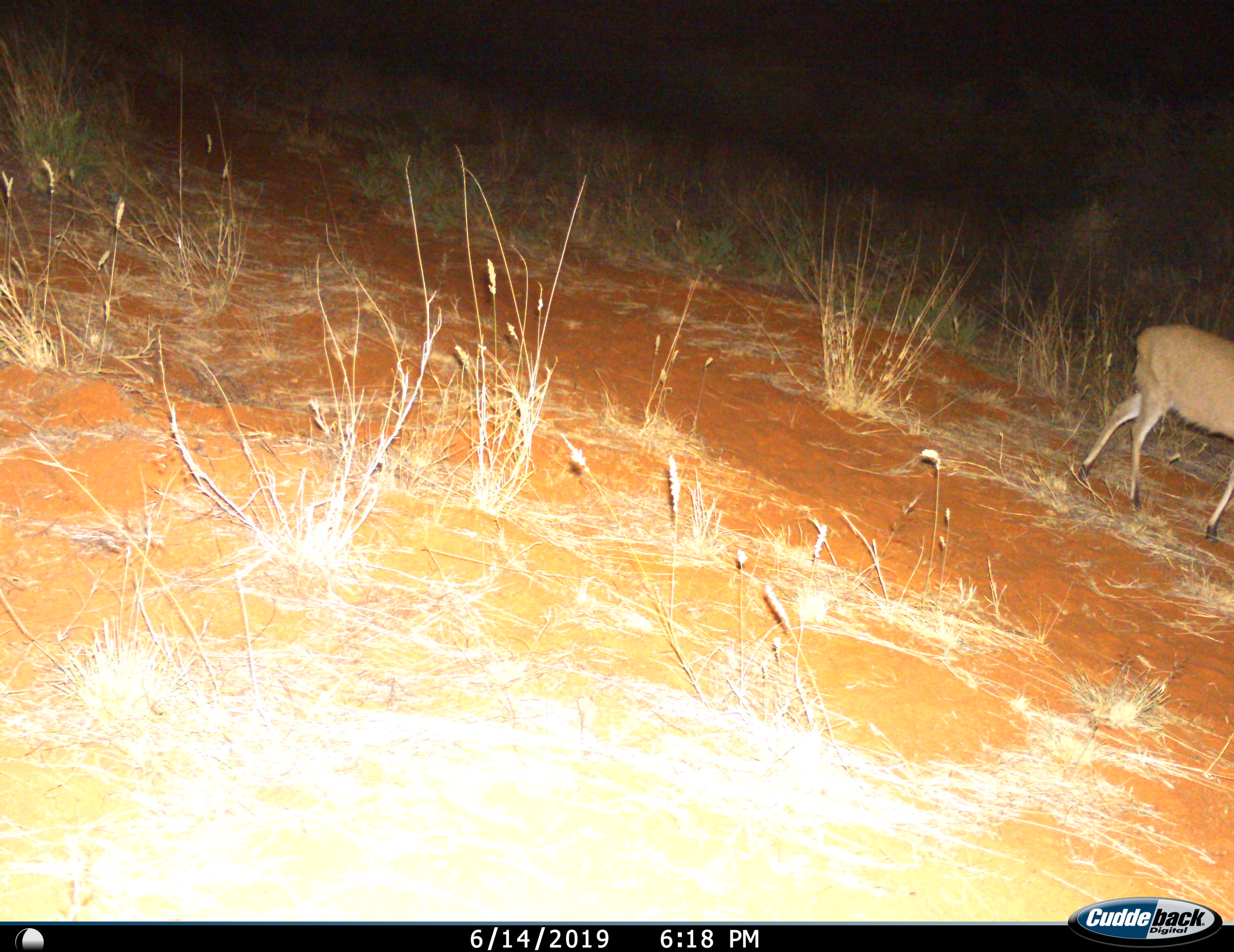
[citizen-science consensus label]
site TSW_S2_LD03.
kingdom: Animalia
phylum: Chordata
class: Mammalia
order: Artiodactyla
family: Bovidae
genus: Sylvicapra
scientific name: Sylvicapra grimmia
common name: common duiker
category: duikercommongrey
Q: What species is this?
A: Duikercommongrey (common duiker) (Sylvicapra grimmia).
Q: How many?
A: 1.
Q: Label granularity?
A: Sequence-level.